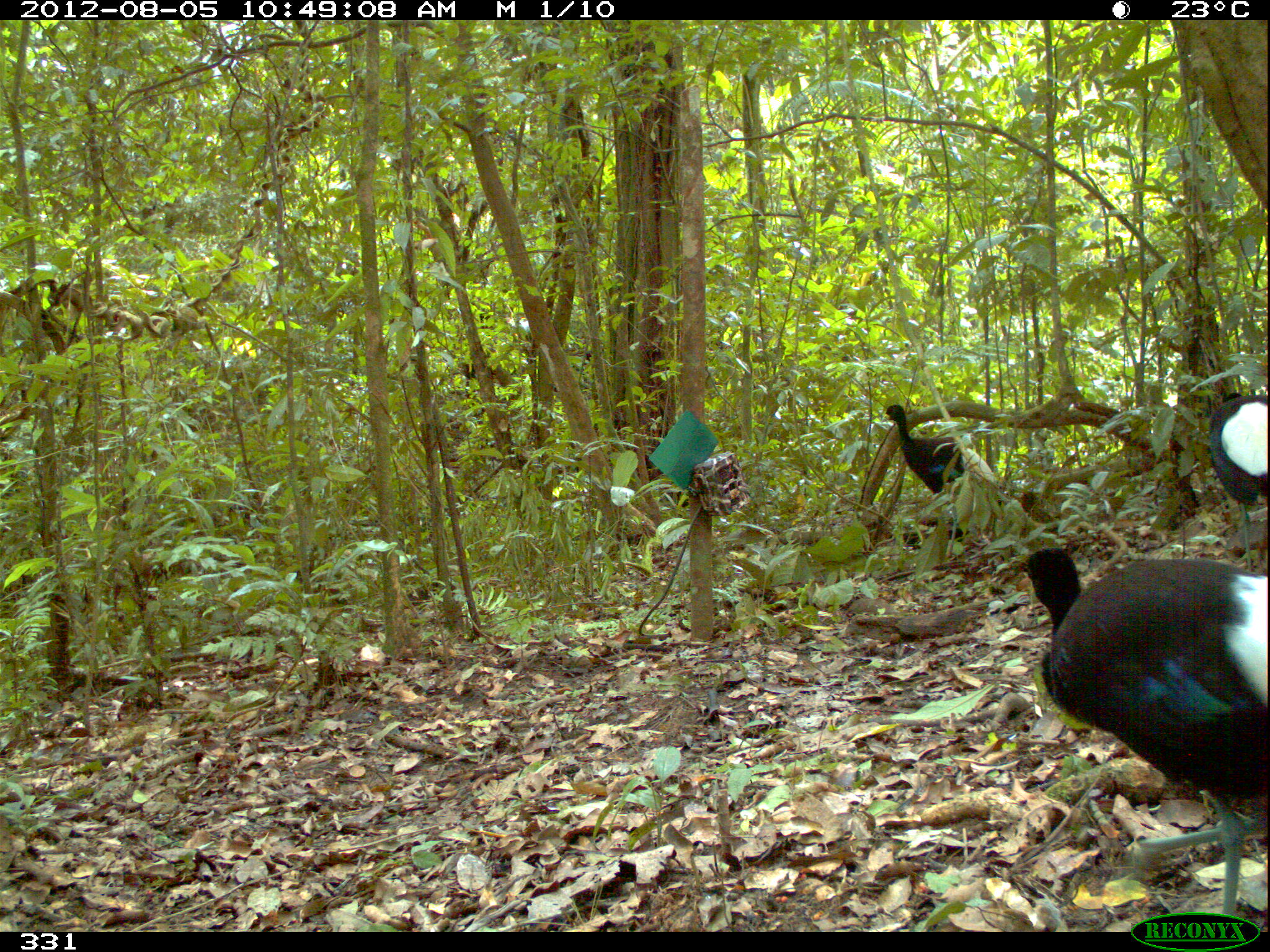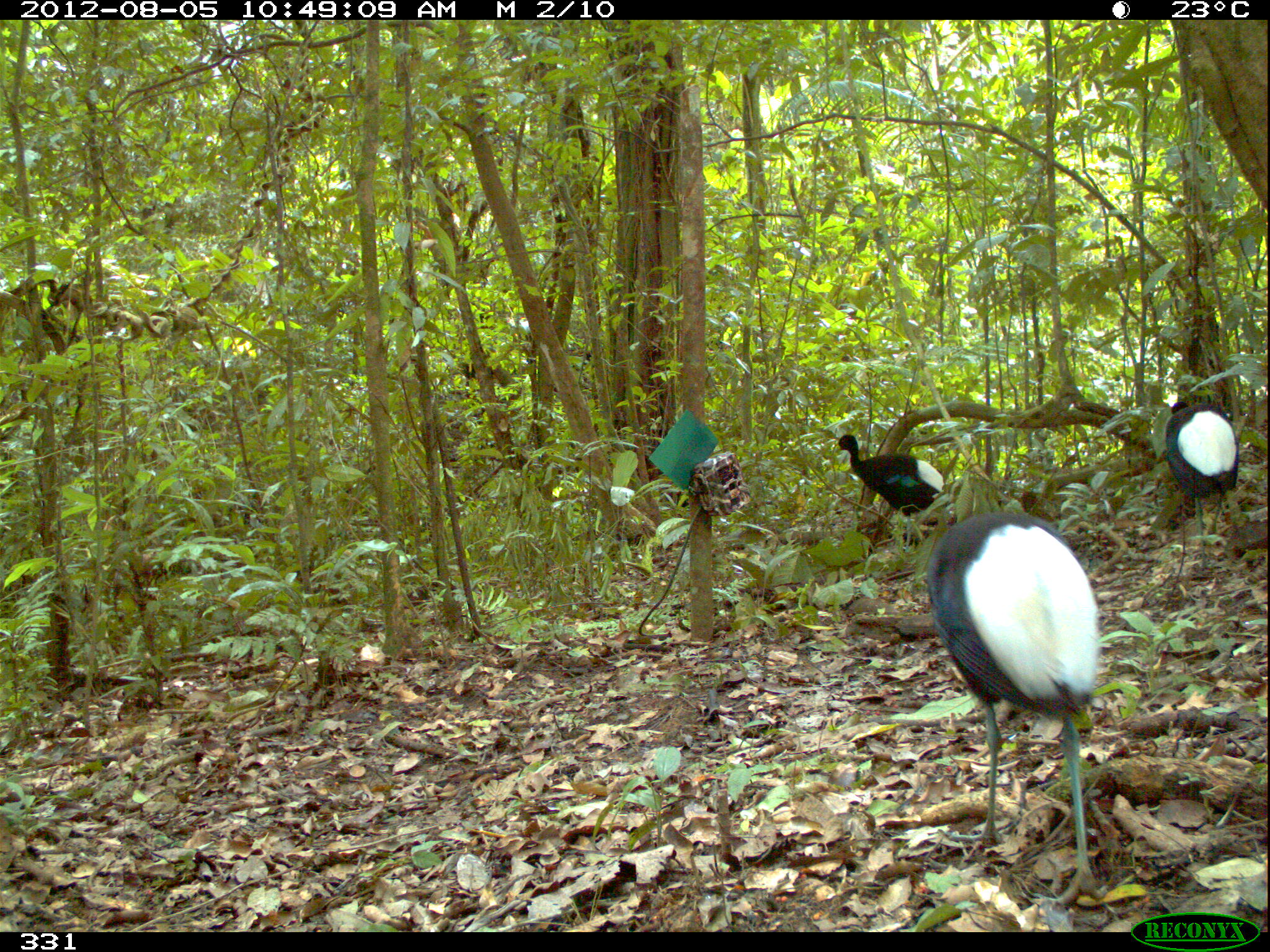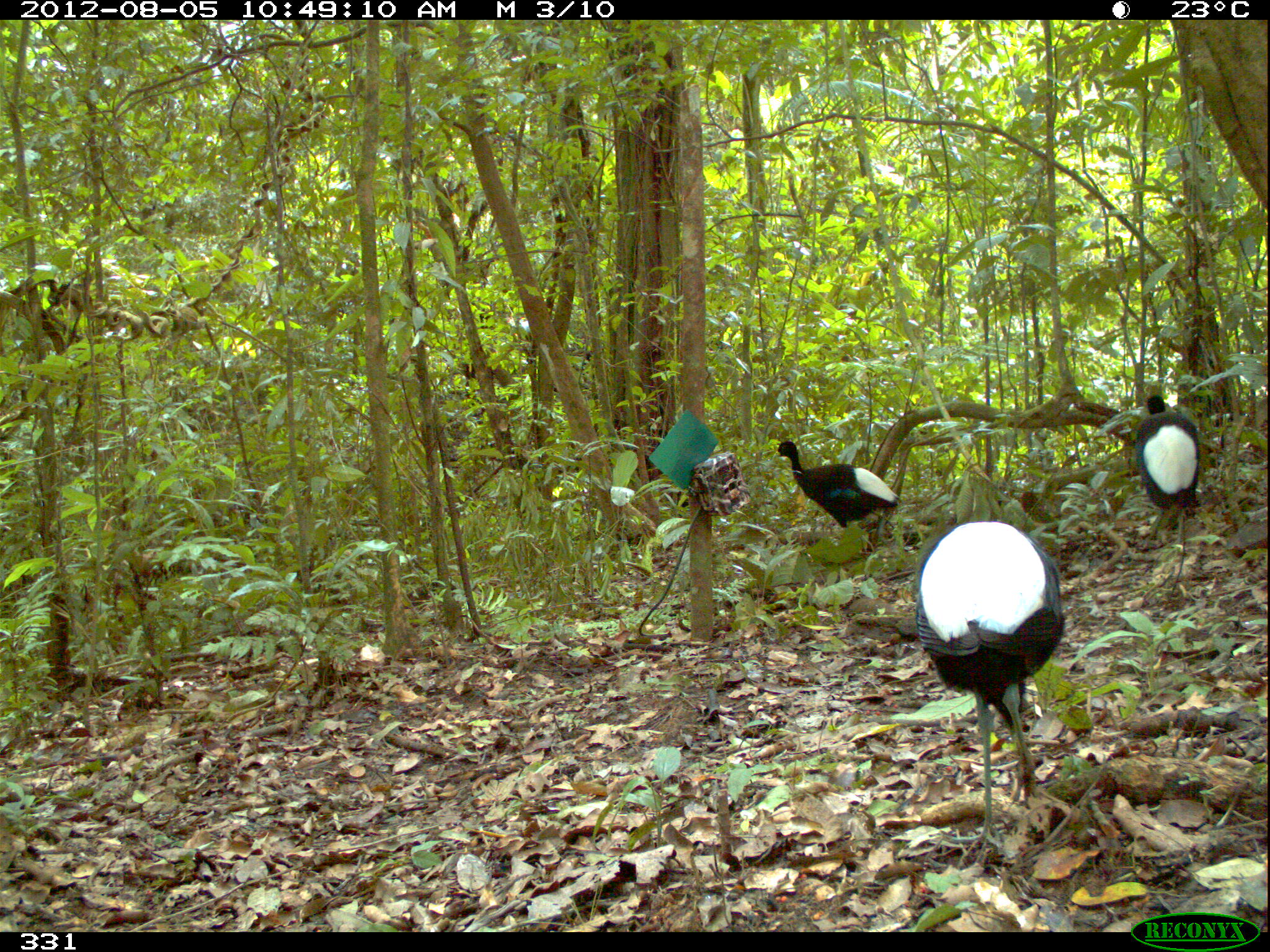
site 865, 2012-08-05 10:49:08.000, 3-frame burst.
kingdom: Animalia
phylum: Chordata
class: Aves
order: Gruiformes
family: Psophiidae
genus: Psophia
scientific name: Psophia leucoptera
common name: pale-winged trumpeter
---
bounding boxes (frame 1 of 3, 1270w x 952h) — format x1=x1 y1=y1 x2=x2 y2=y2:
psophia leucoptera: x1=1022 y1=544 x2=1267 y2=912; x1=880 y1=403 x2=1001 y2=543; x1=1206 y1=390 x2=1268 y2=575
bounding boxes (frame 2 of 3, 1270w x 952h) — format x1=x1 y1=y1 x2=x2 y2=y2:
psophia leucoptera: x1=923 y1=509 x2=1110 y2=911; x1=1163 y1=398 x2=1240 y2=573; x1=833 y1=432 x2=945 y2=552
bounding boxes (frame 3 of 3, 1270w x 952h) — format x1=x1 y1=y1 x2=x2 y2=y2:
psophia leucoptera: x1=911 y1=519 x2=1066 y2=858; x1=771 y1=439 x2=902 y2=553; x1=1133 y1=392 x2=1202 y2=548